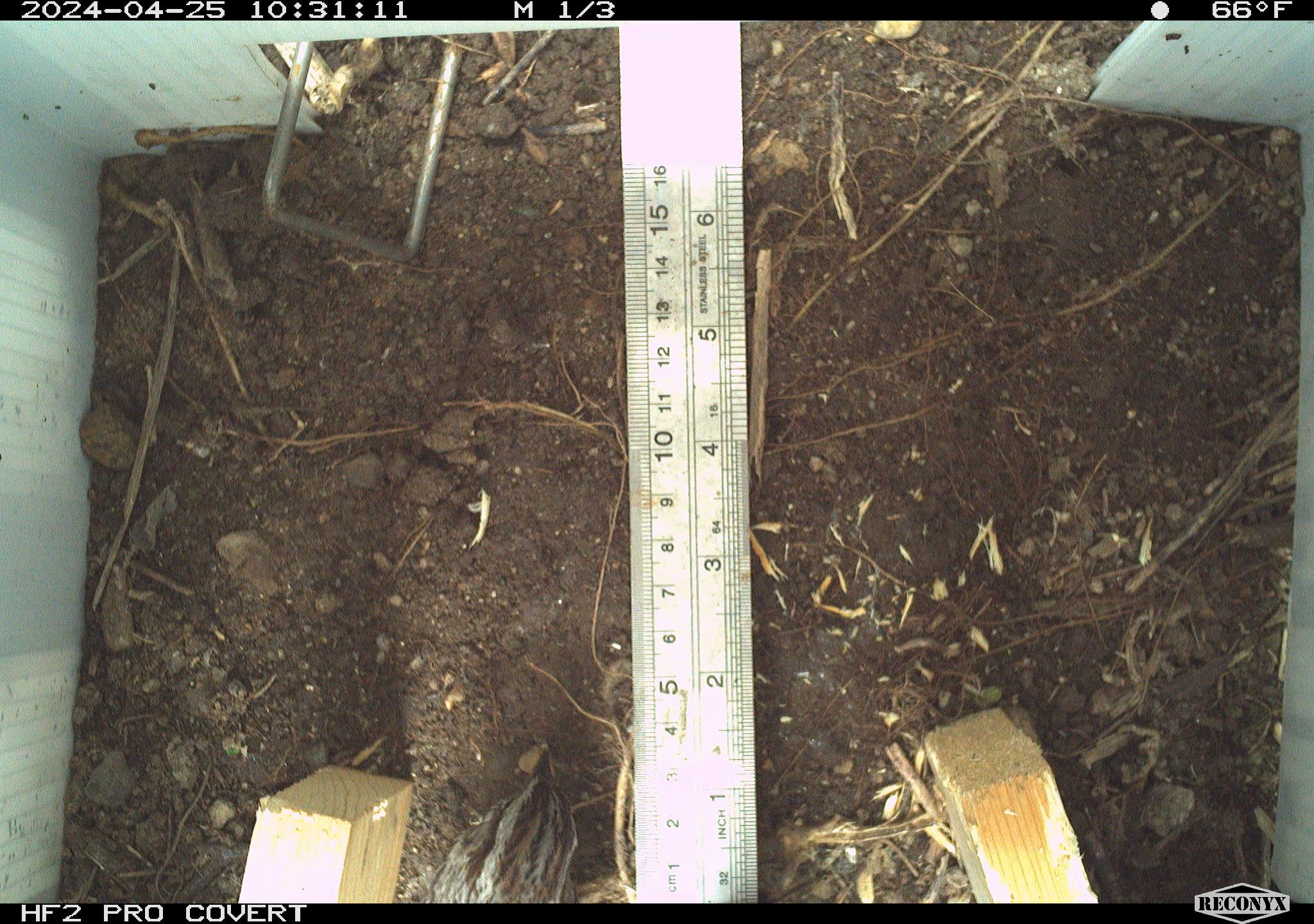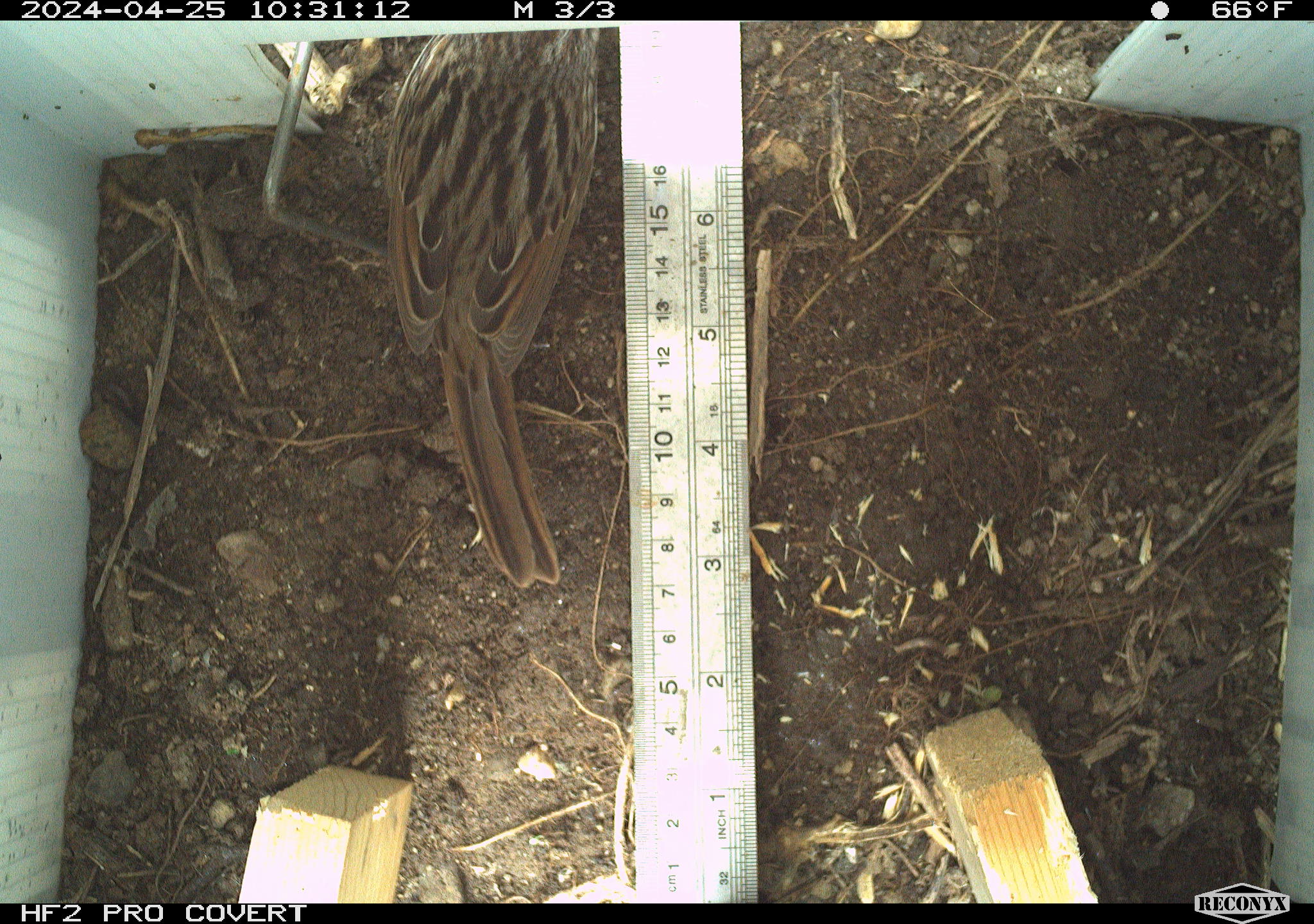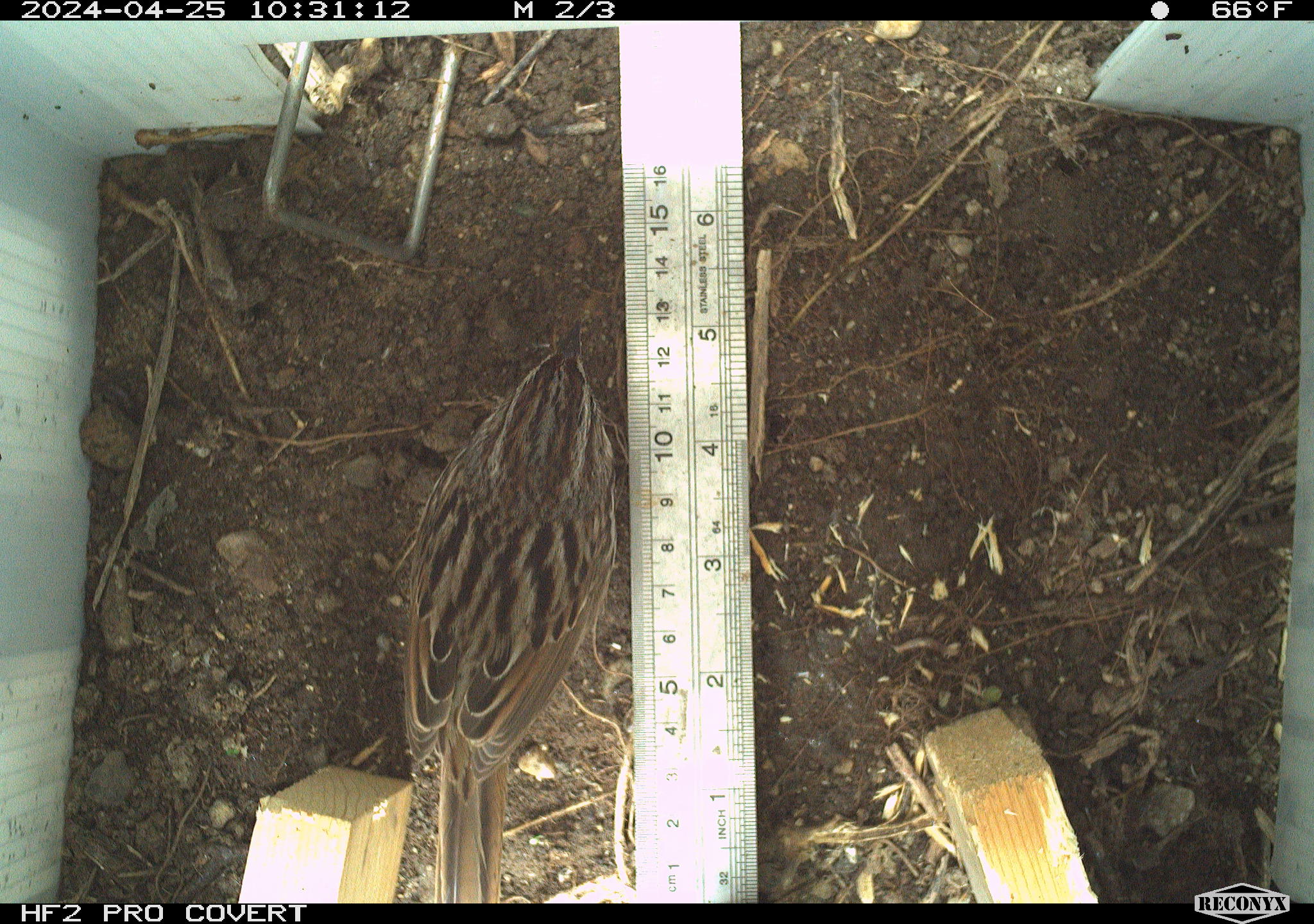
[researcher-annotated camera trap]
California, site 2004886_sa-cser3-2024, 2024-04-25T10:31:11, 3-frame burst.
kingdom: Animalia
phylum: Chordata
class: Aves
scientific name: Aves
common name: bird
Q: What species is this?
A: Bird (Aves).